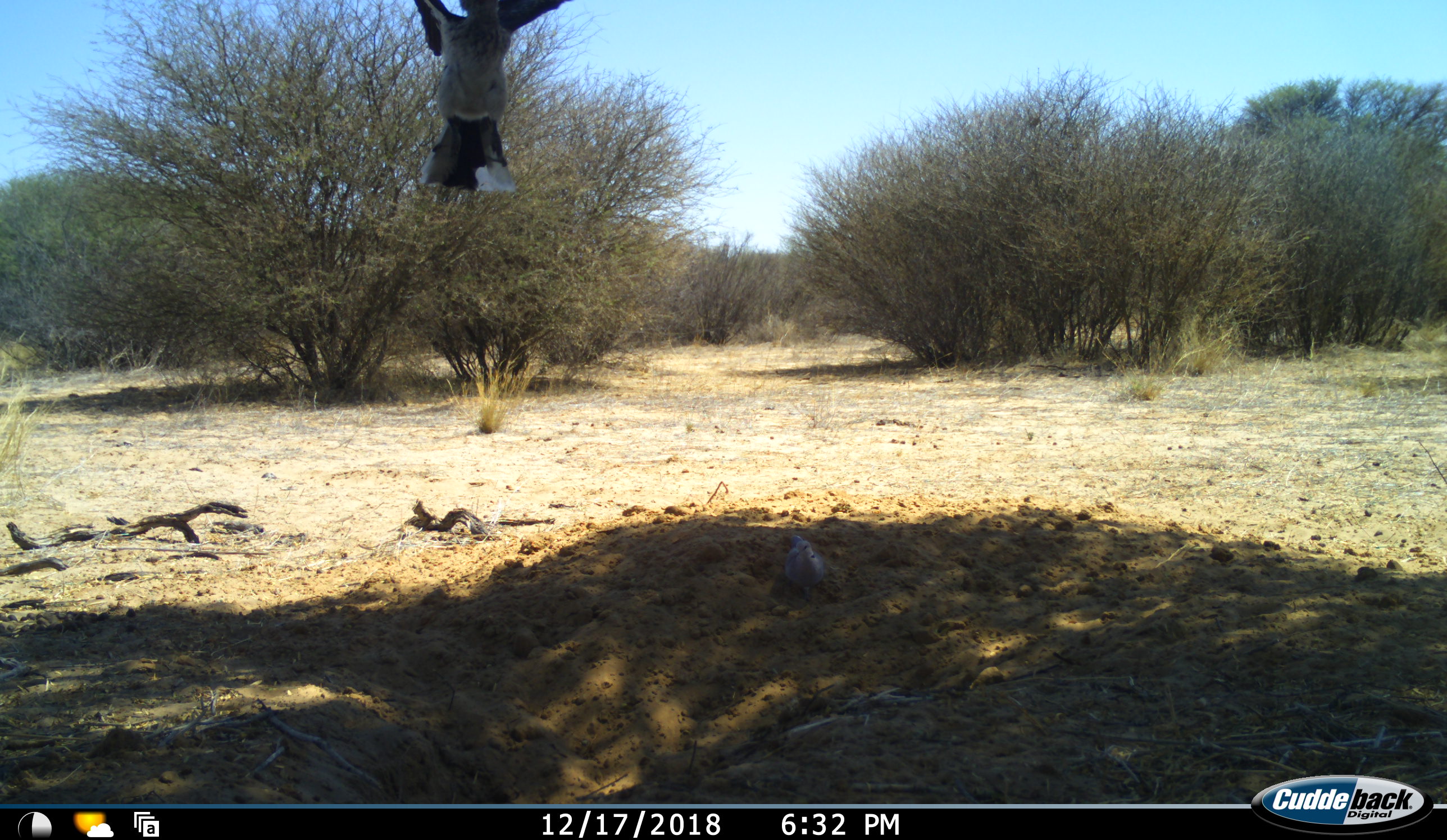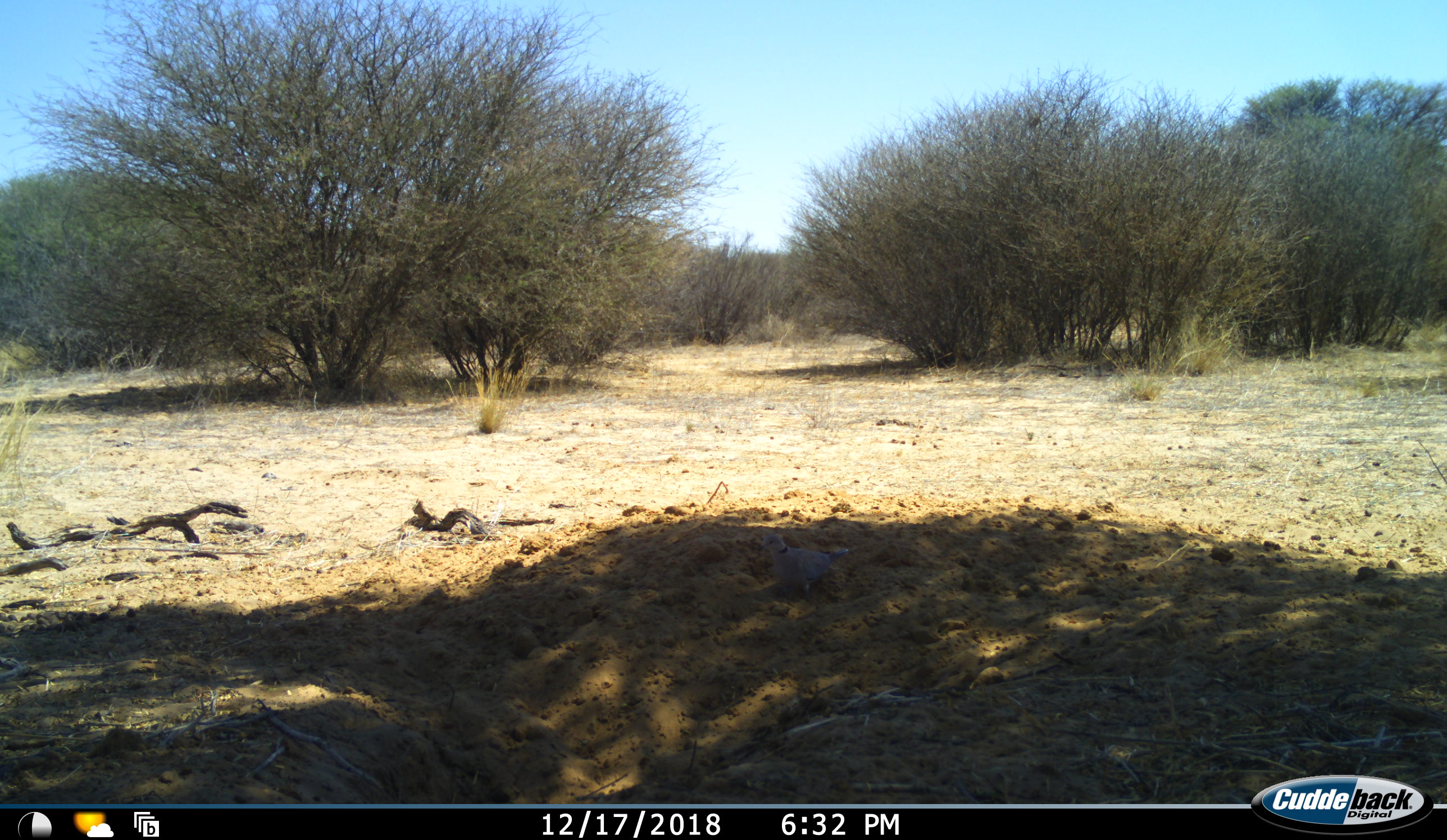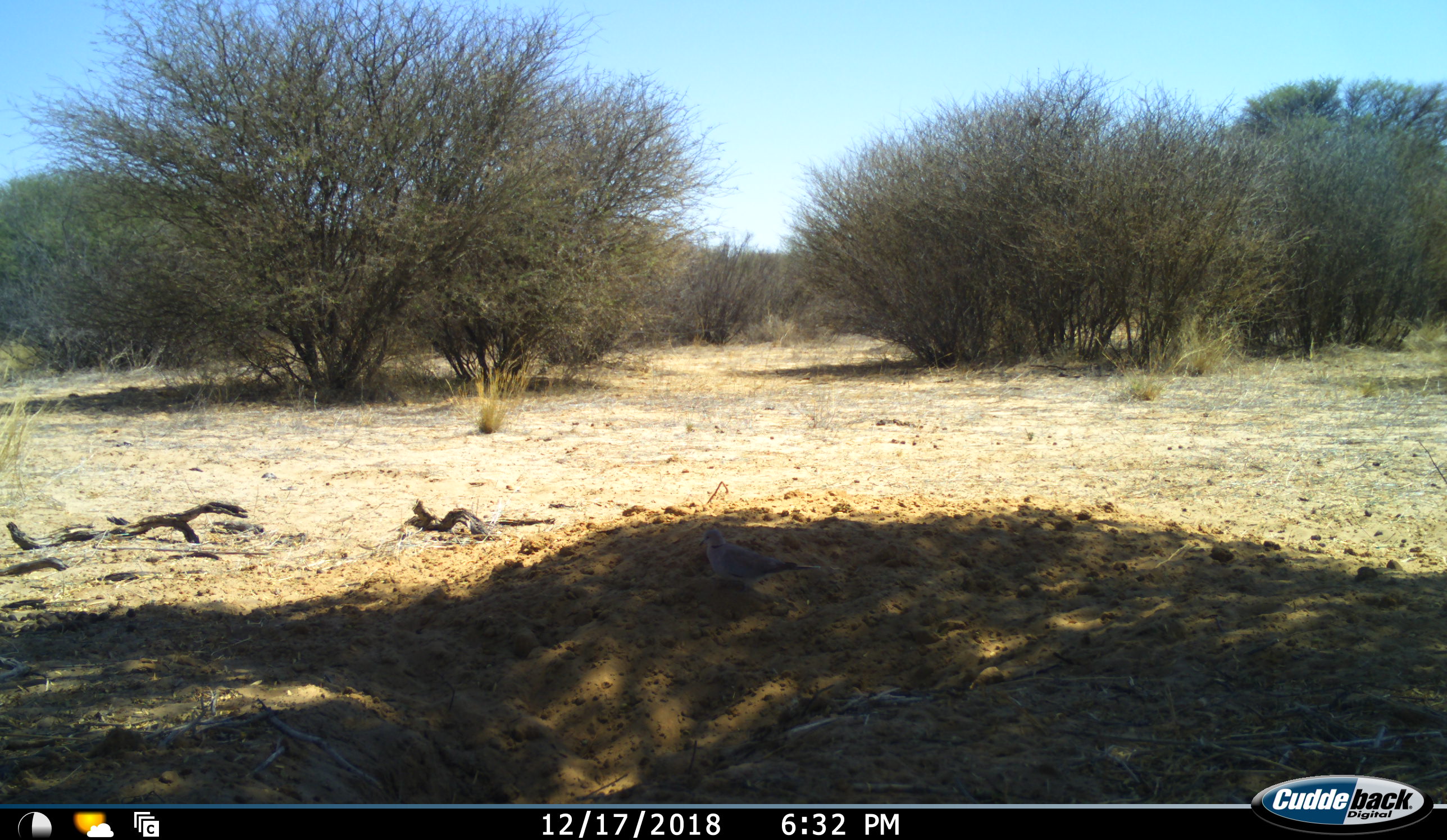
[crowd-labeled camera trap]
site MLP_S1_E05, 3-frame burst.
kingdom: Animalia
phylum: Chordata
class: Aves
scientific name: Aves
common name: bird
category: birdother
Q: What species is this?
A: Birdother (bird) (Aves).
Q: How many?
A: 2.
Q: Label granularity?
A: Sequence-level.